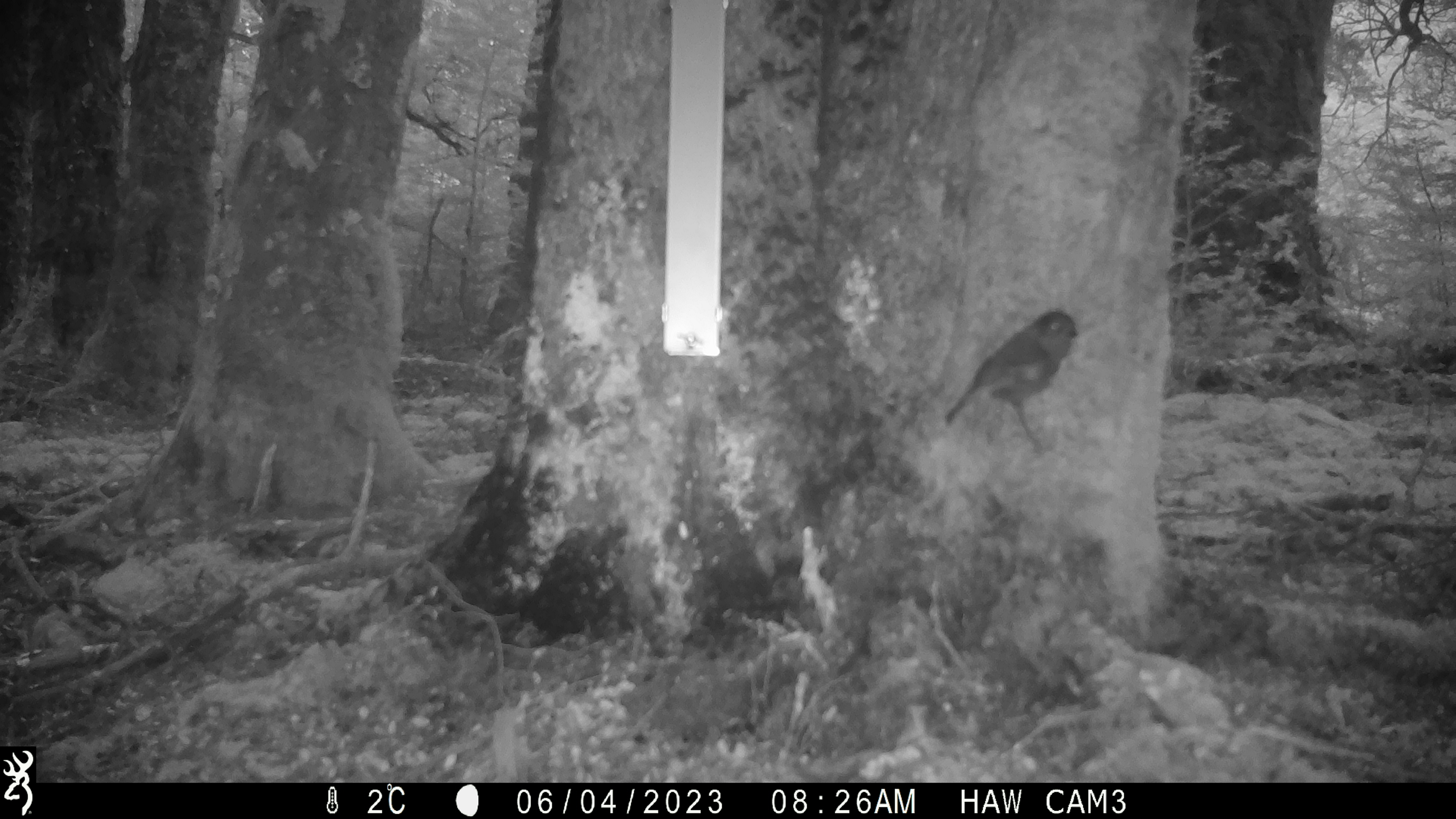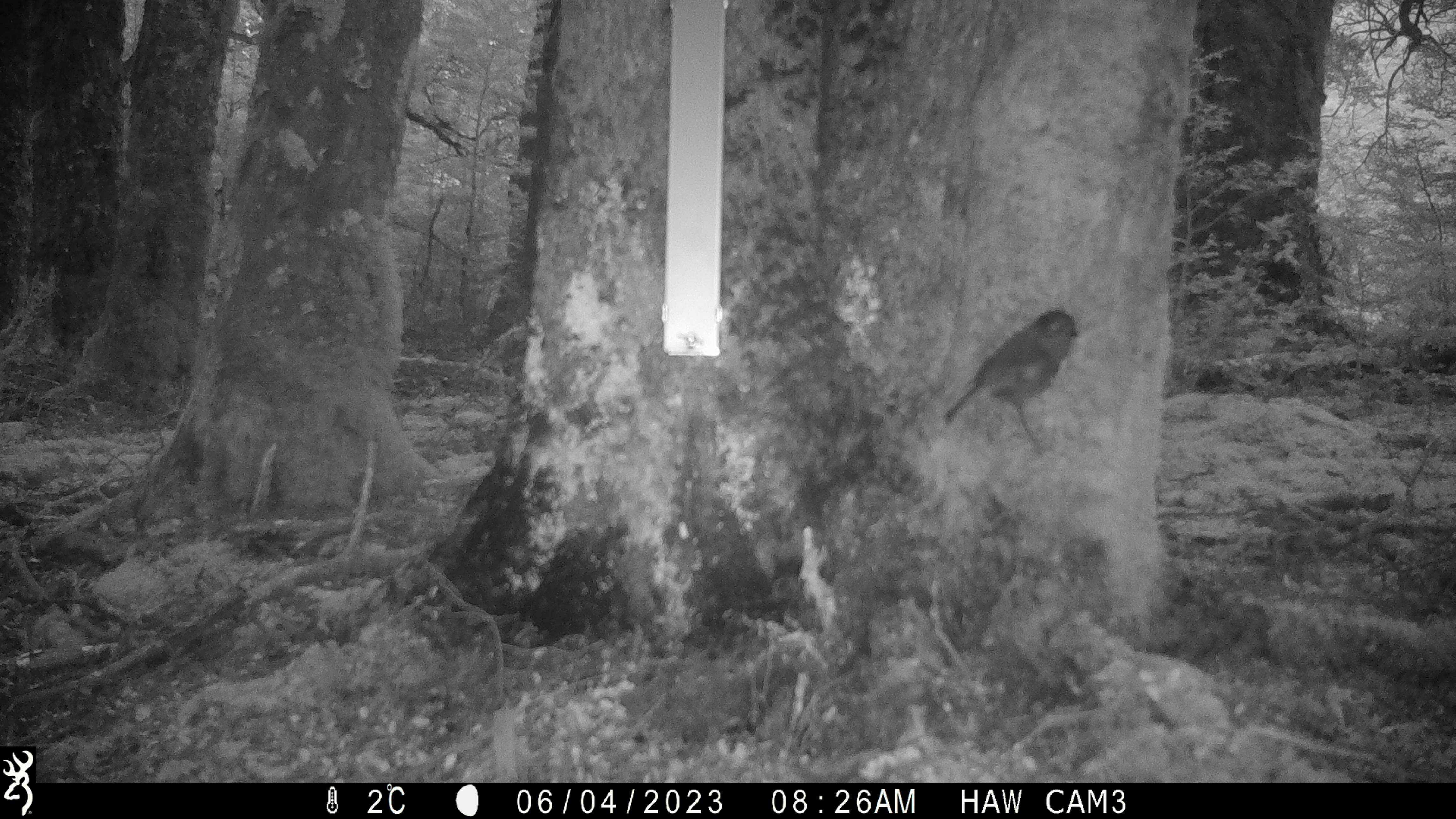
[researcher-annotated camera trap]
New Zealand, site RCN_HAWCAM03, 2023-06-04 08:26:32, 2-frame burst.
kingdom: Animalia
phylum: Chordata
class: Aves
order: Passeriformes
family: Petroicidae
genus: Petroica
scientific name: Petroica australis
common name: new zealand robin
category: robin